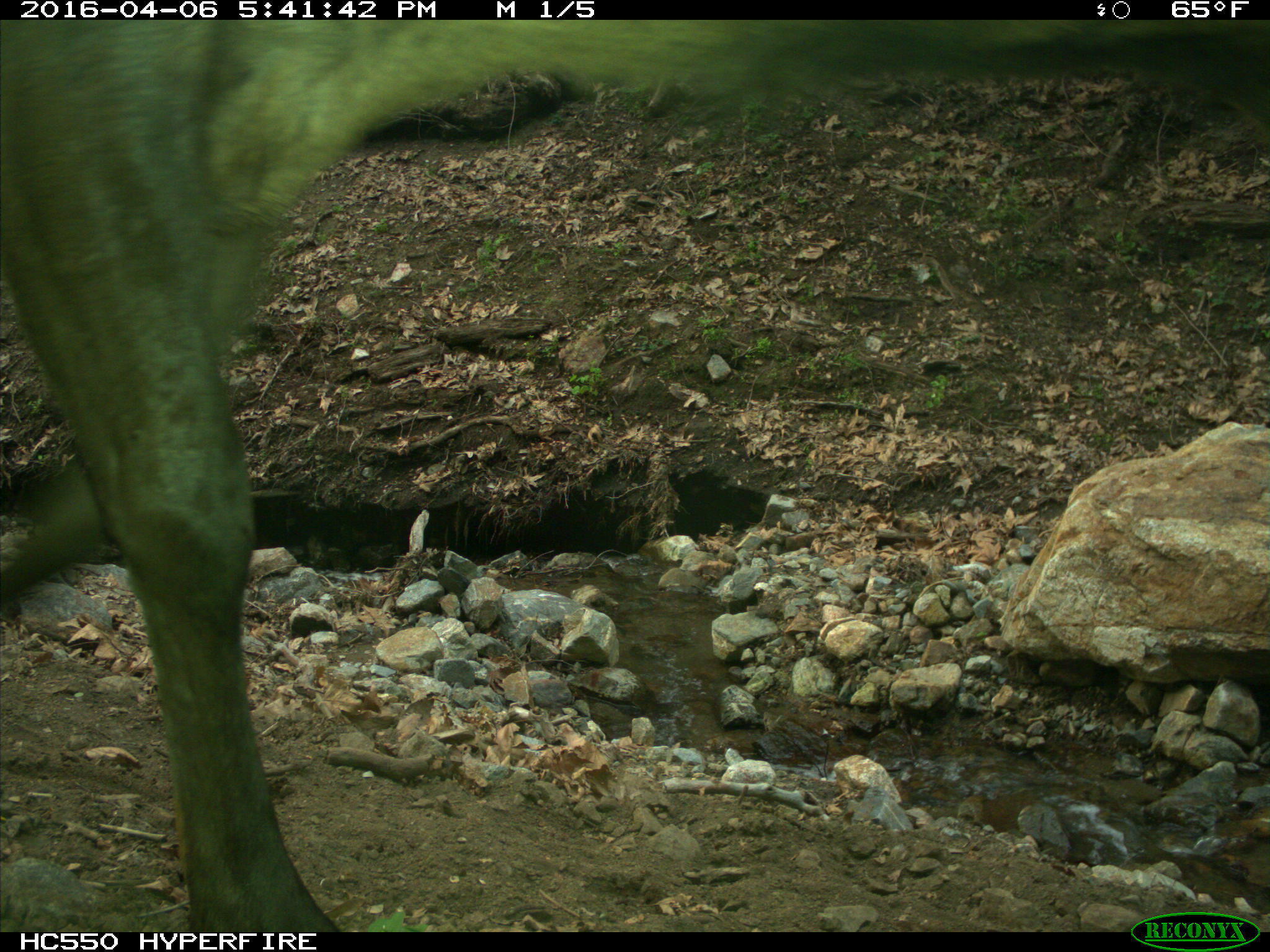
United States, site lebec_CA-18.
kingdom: Animalia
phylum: Chordata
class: Mammalia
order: Artiodactyla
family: Cervidae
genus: Cervus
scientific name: Cervus canadensis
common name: elk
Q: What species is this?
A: Cervus canadensis (elk).